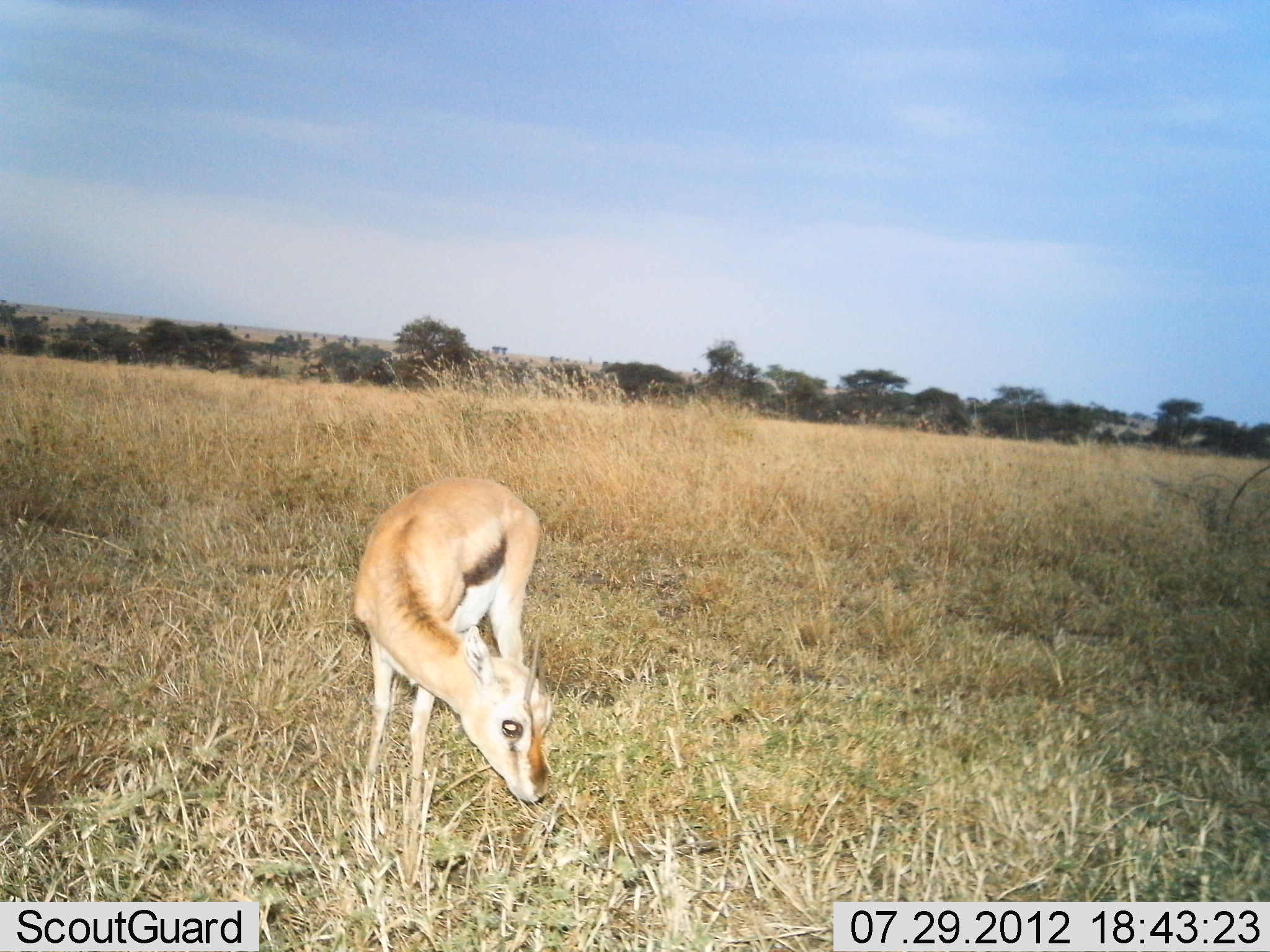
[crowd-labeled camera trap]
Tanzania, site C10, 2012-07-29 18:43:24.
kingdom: Animalia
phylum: Chordata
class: Mammalia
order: Artiodactyla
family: Bovidae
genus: Eudorcas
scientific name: Eudorcas thomsonii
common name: thomson's gazelle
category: gazellethomsons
Gazellethomsons (thomson's gazelle) (Eudorcas thomsonii), count 1. Behavior (volunteer vote fractions): standing 50%, resting 0%, moving 0%, interacting 0%. Young present (vote fraction): 10%. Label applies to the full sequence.